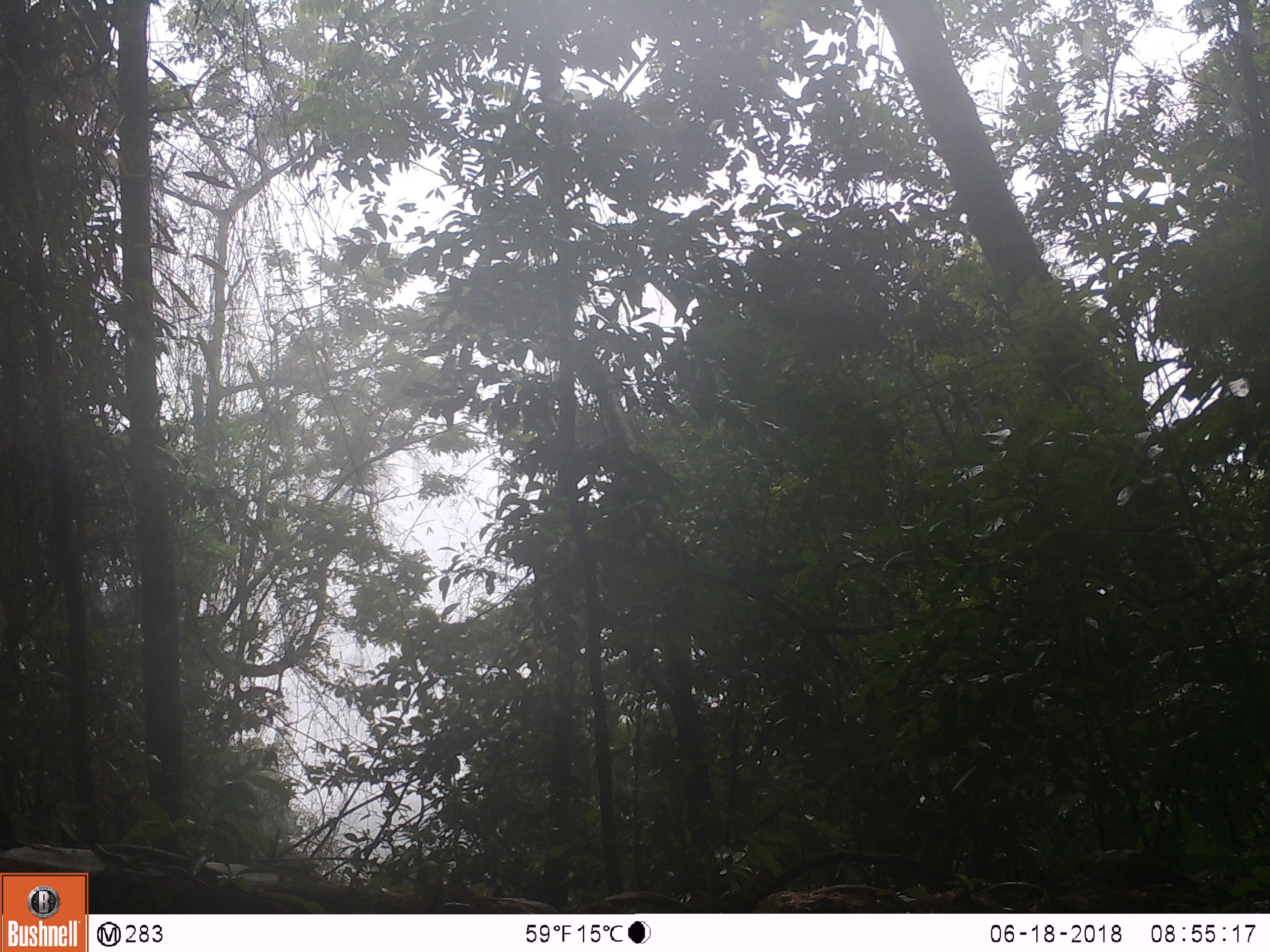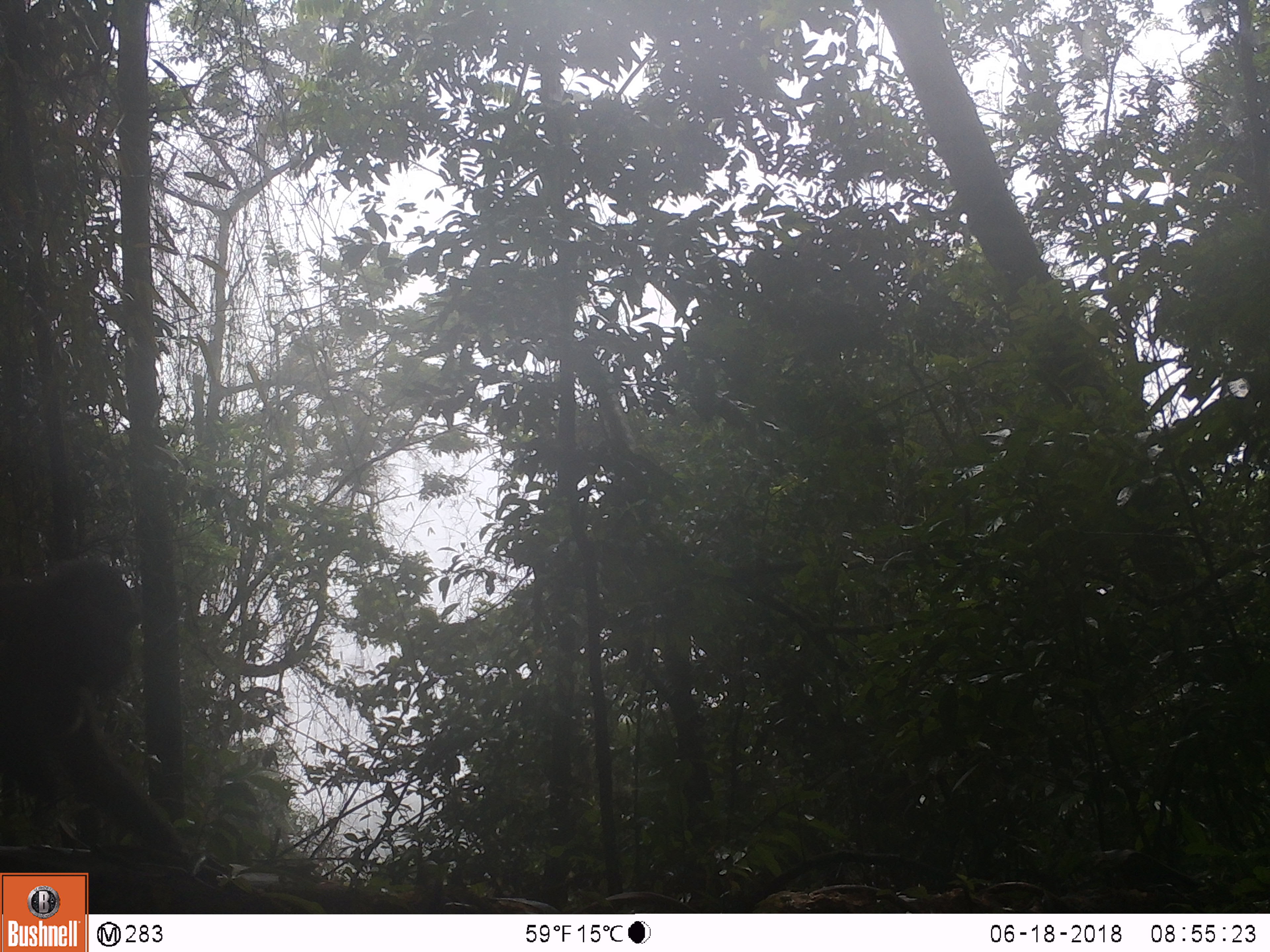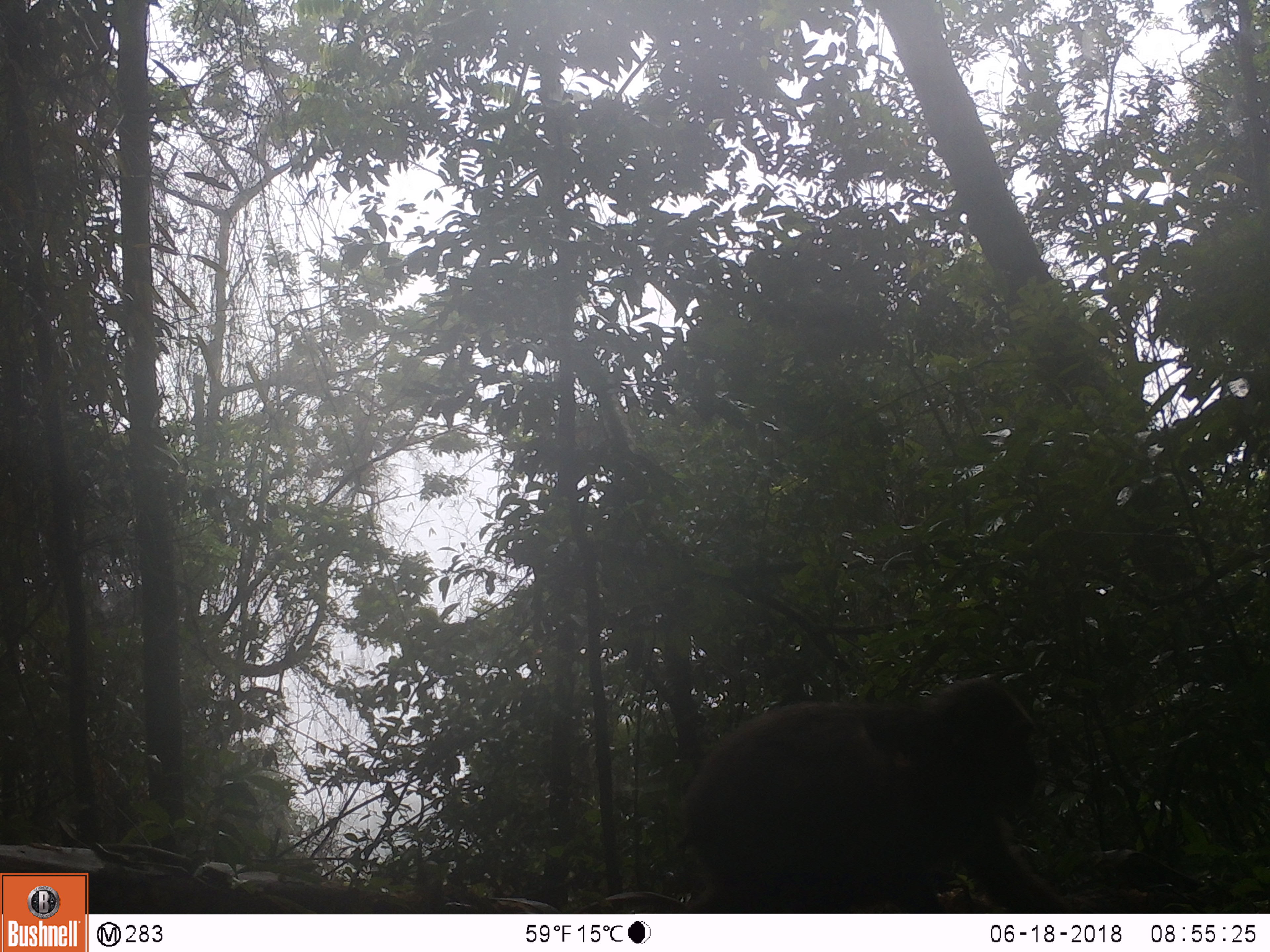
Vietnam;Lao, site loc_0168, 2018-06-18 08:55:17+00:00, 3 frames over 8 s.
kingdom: Animalia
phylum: Chordata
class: Mammalia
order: Primates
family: Cercopithecidae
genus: Macaca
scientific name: Macaca arctoides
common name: stump-tailed macaque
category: stump tailed macaque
Stump tailed macaque (stump-tailed macaque) (Macaca arctoides). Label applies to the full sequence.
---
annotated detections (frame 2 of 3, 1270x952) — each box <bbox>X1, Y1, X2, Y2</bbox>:
stump tailed macaque: <bbox>0, 559, 192, 858</bbox>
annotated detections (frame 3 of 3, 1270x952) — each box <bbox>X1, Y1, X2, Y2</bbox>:
stump tailed macaque: <bbox>673, 677, 1074, 913</bbox>